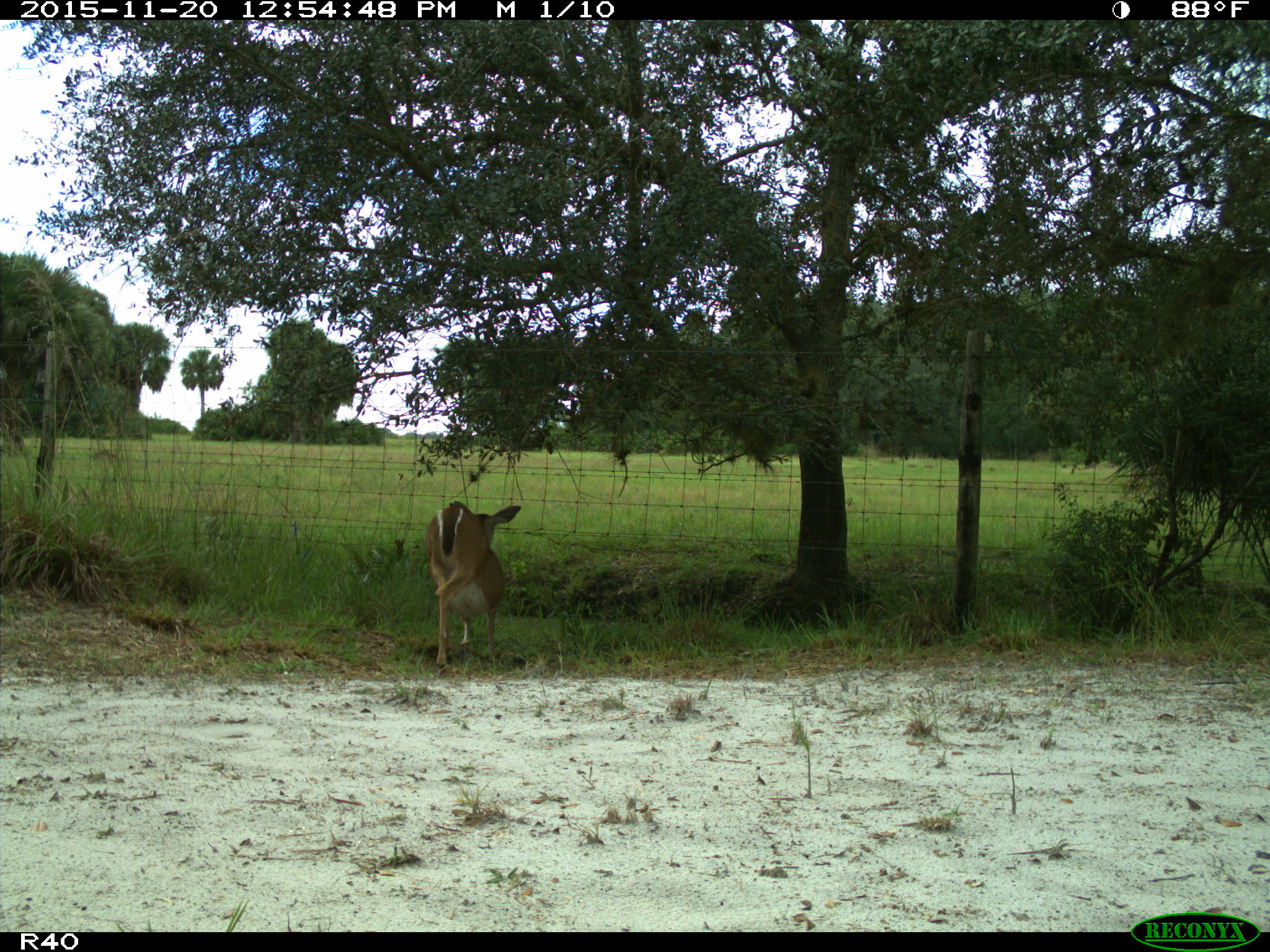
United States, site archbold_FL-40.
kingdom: Animalia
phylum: Chordata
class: Mammalia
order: Artiodactyla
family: Cervidae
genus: Odocoileus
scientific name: Odocoileus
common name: deer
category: unidentified deer